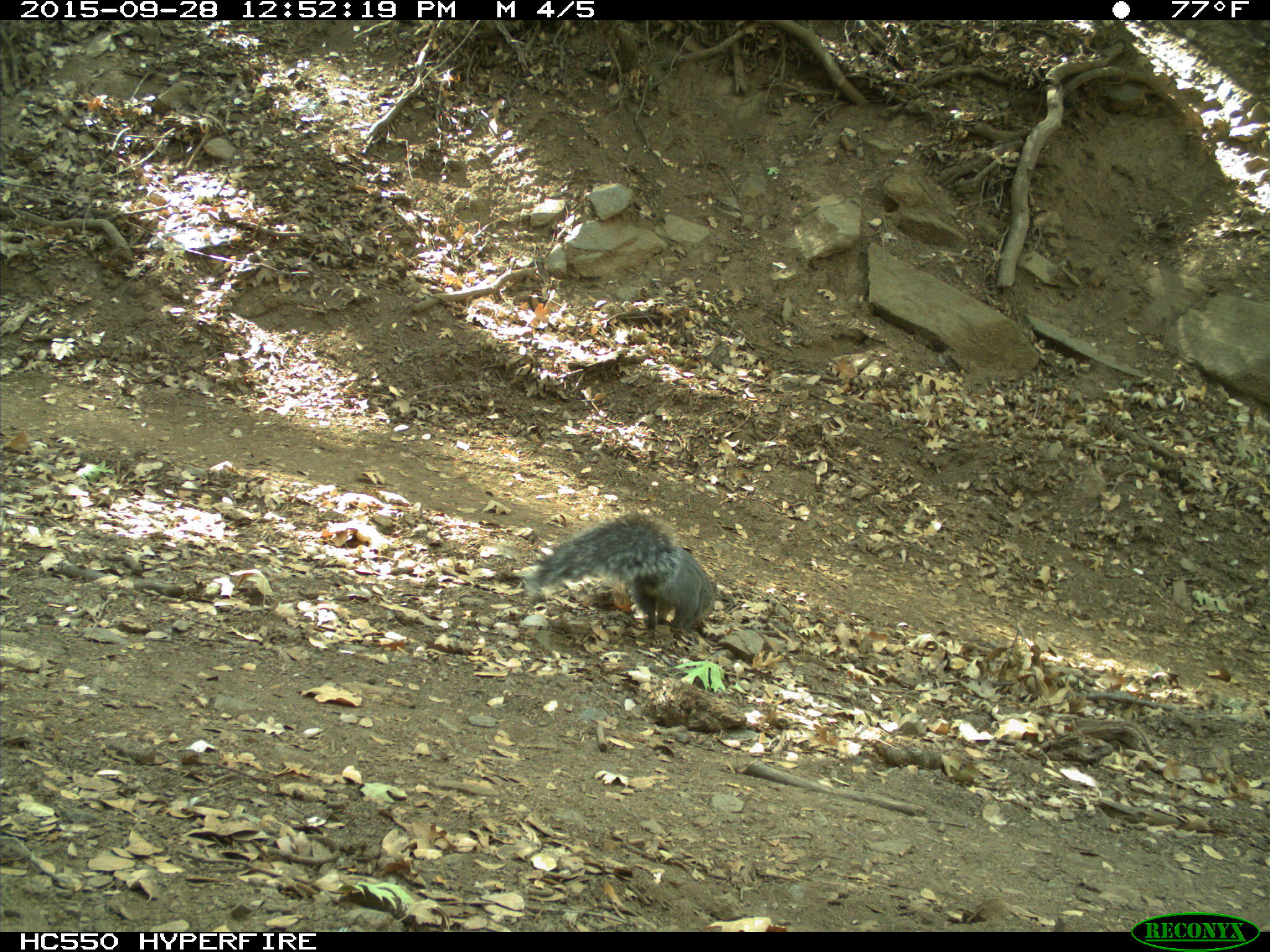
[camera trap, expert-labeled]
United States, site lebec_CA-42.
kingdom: Animalia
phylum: Chordata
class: Mammalia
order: Rodentia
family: Sciuridae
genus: Sciurus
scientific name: Sciurus carolinensis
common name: eastern gray squirrel